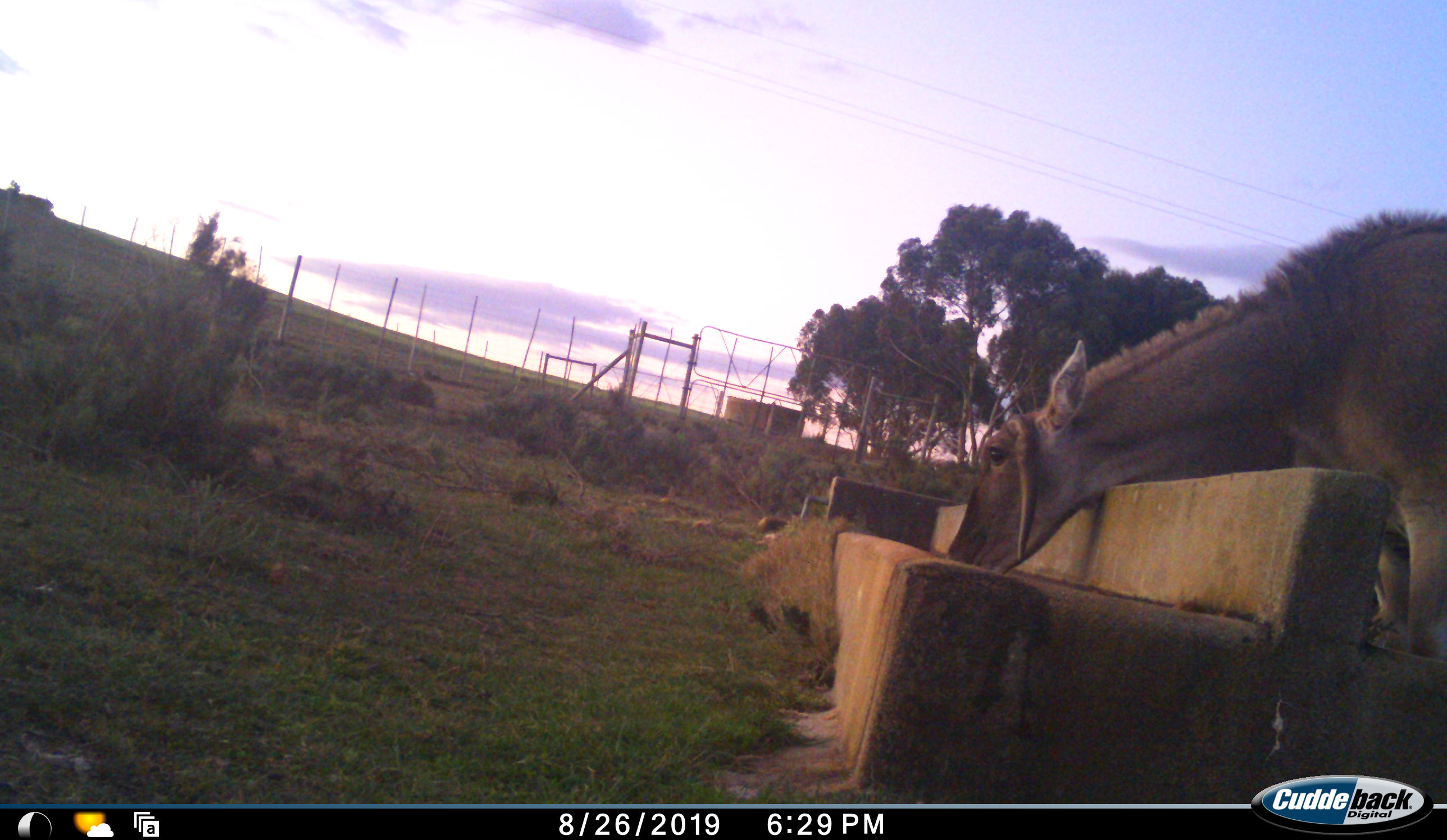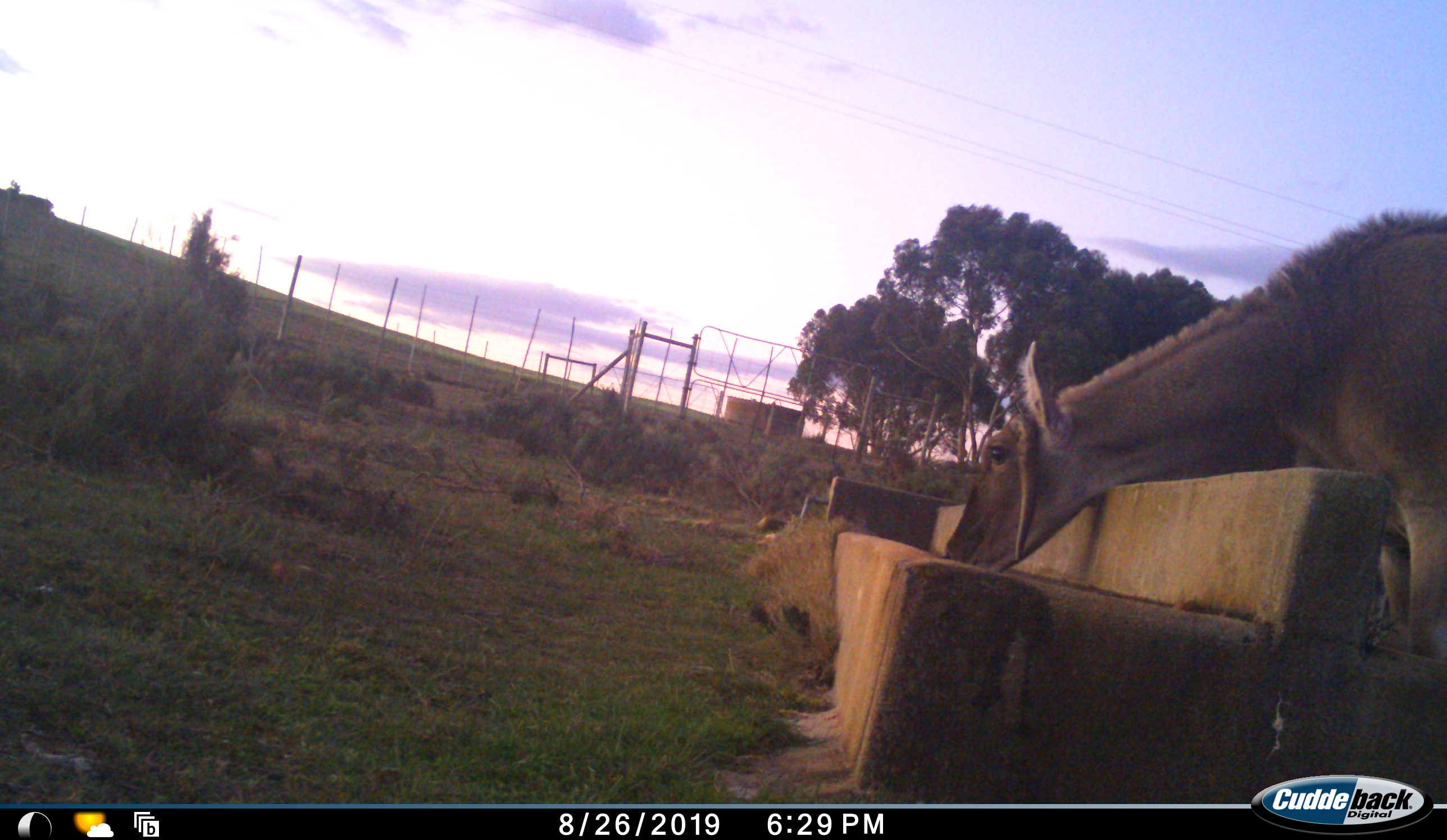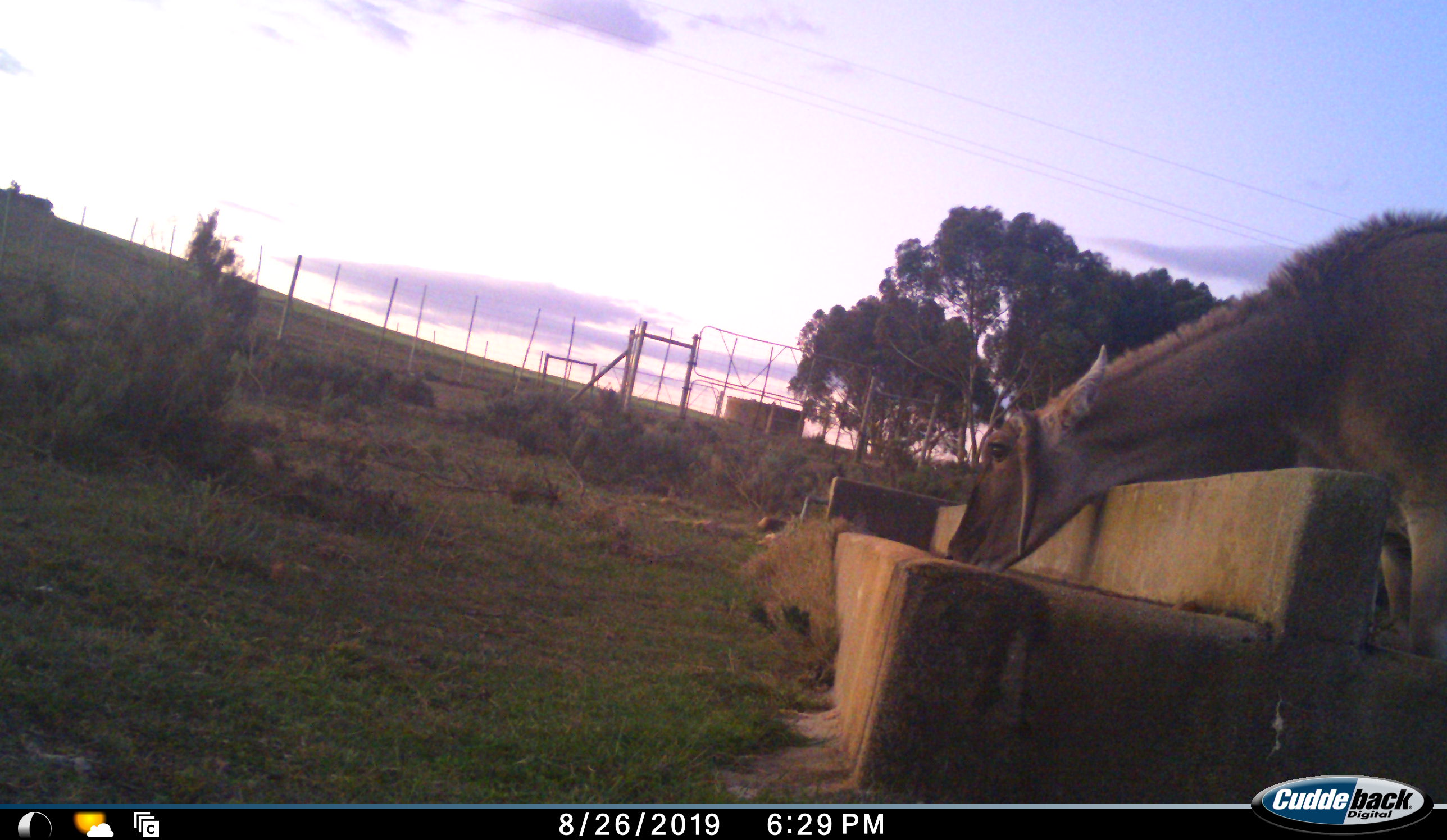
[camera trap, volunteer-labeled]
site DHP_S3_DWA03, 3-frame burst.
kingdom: Animalia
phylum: Chordata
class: Mammalia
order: Artiodactyla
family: Bovidae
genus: Tragelaphus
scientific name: Tragelaphus oryx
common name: eland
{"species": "eland (Tragelaphus oryx)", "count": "1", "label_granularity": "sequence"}